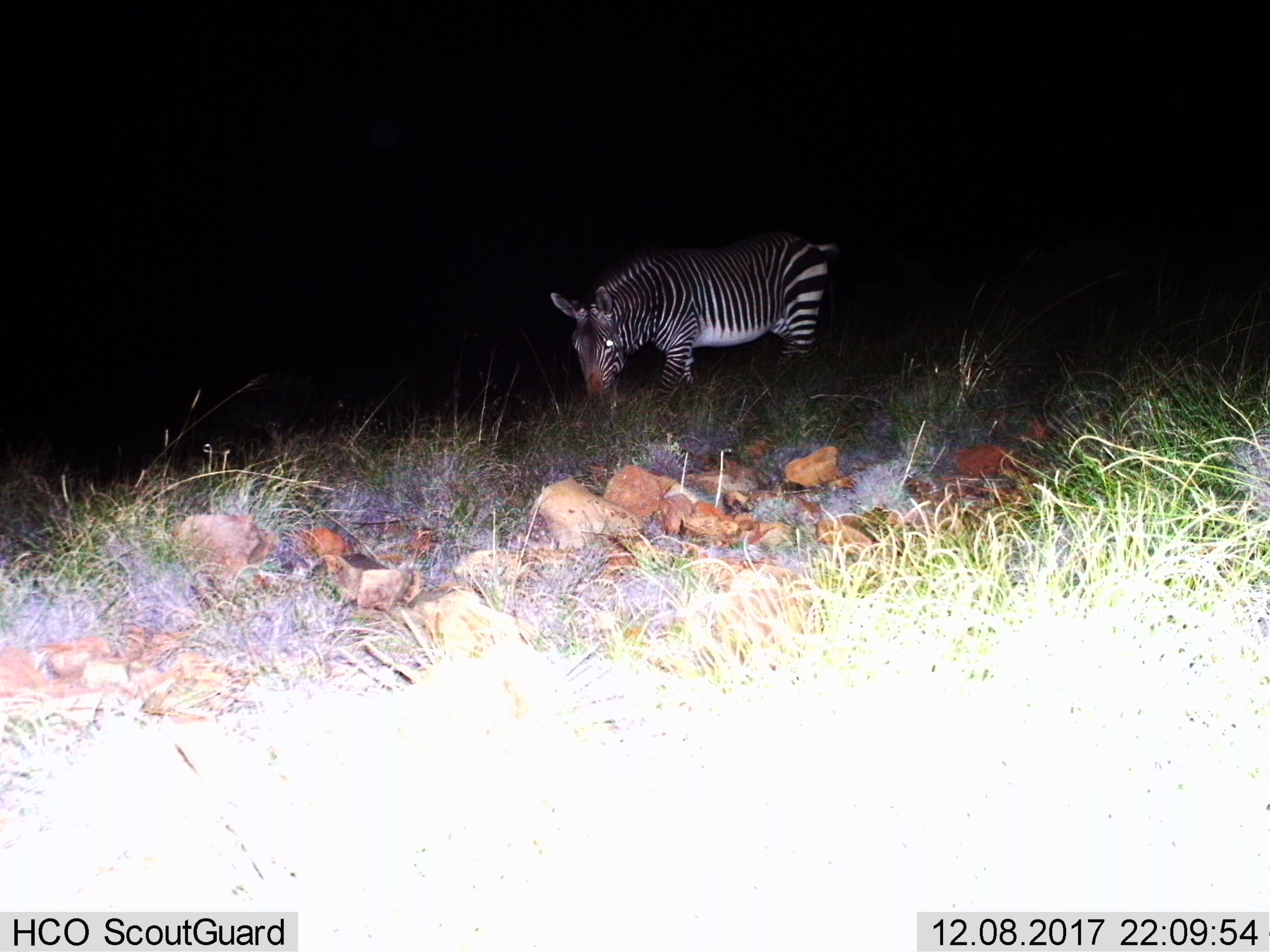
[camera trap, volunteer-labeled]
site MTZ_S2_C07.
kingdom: Animalia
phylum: Chordata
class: Mammalia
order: Perissodactyla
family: Equidae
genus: Equus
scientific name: Equus zebra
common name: mountain zebra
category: zebramountain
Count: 1.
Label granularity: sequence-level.